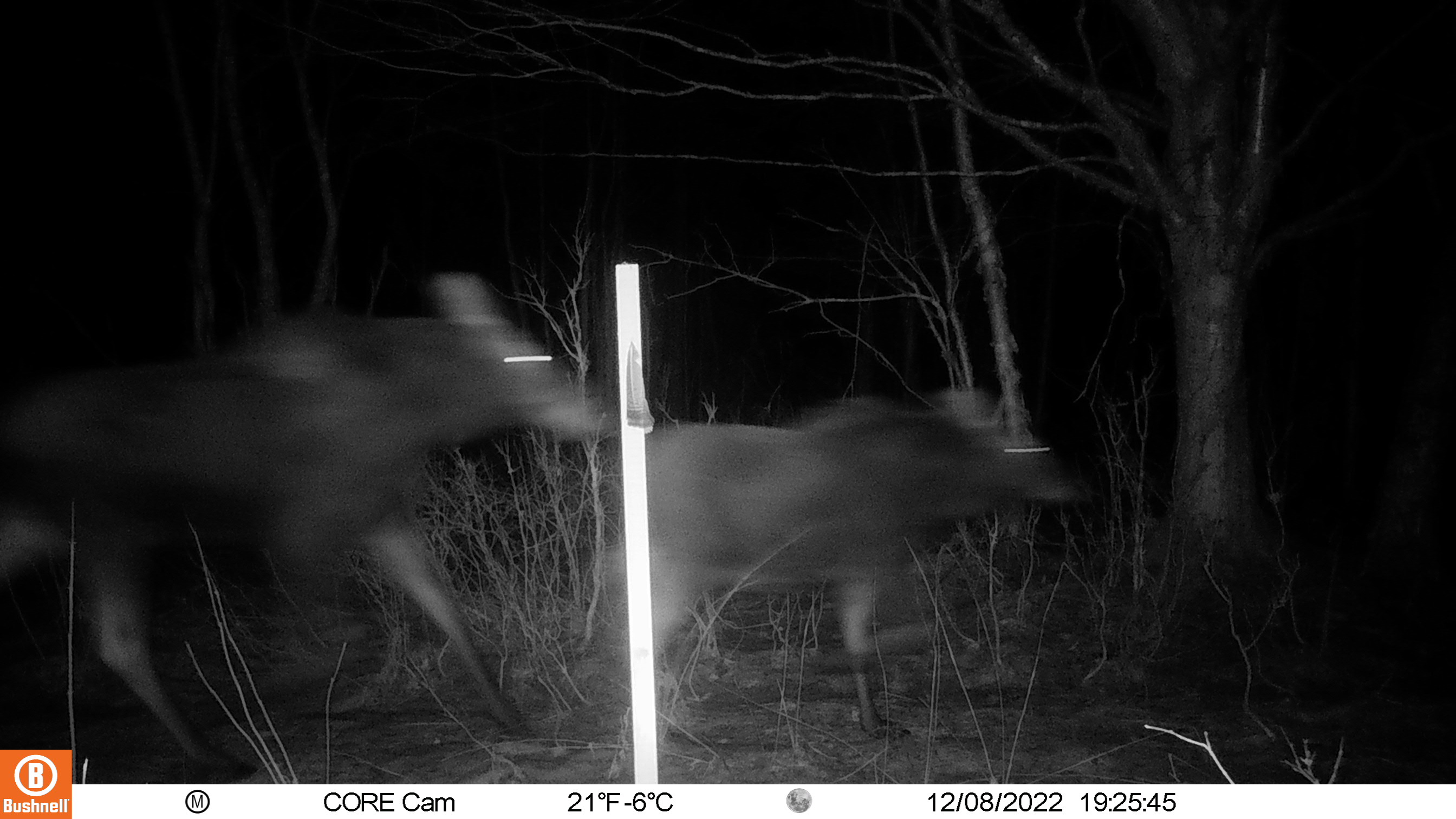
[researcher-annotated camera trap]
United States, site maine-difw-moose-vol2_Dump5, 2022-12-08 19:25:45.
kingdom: Animalia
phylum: Chordata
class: Mammalia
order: Artiodactyla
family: Cervidae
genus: Alces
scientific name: Alces alces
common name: moose